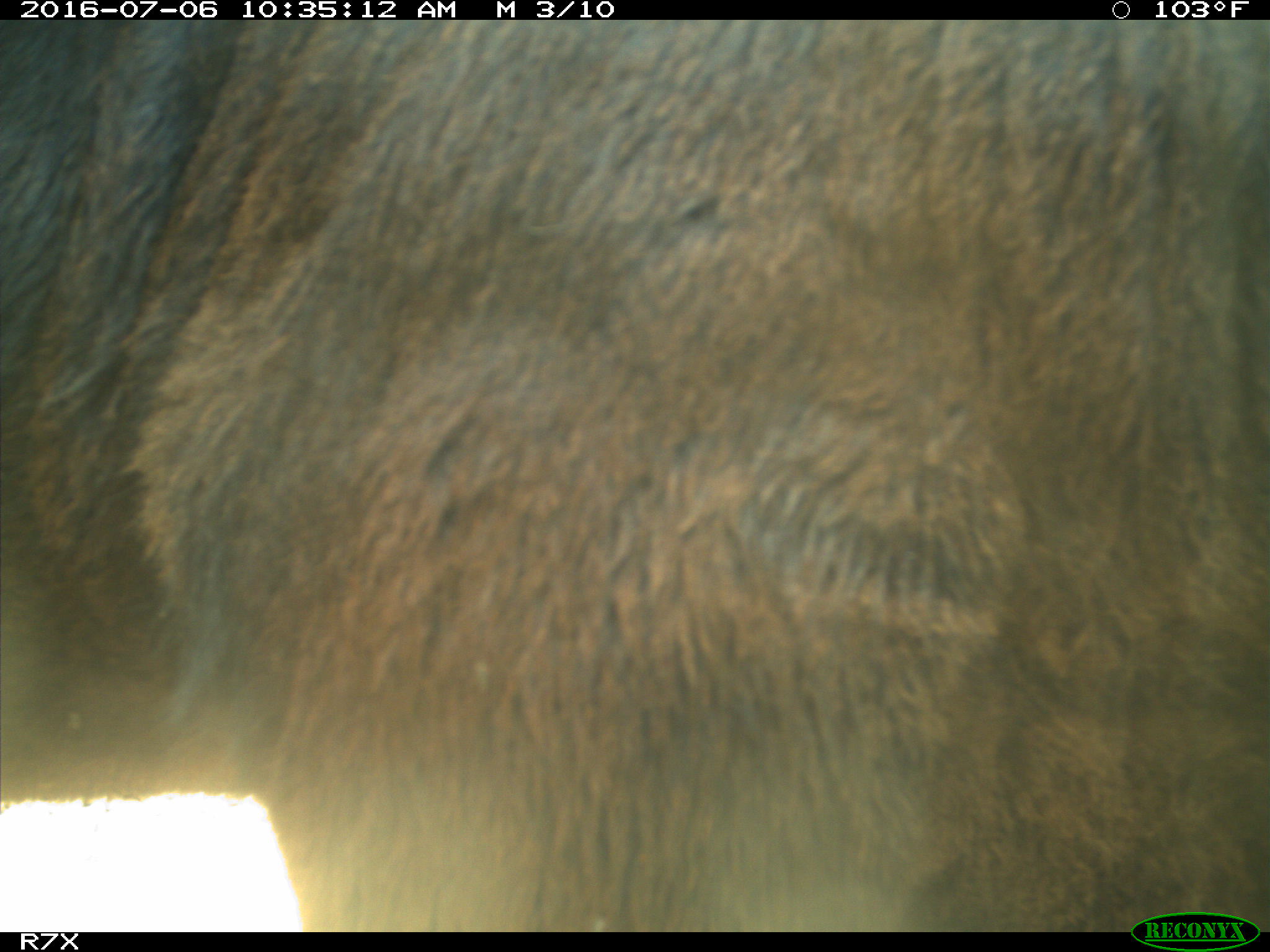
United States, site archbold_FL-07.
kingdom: Animalia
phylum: Chordata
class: Mammalia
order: Artiodactyla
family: Bovidae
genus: Bos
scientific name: Bos taurus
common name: domestic cow